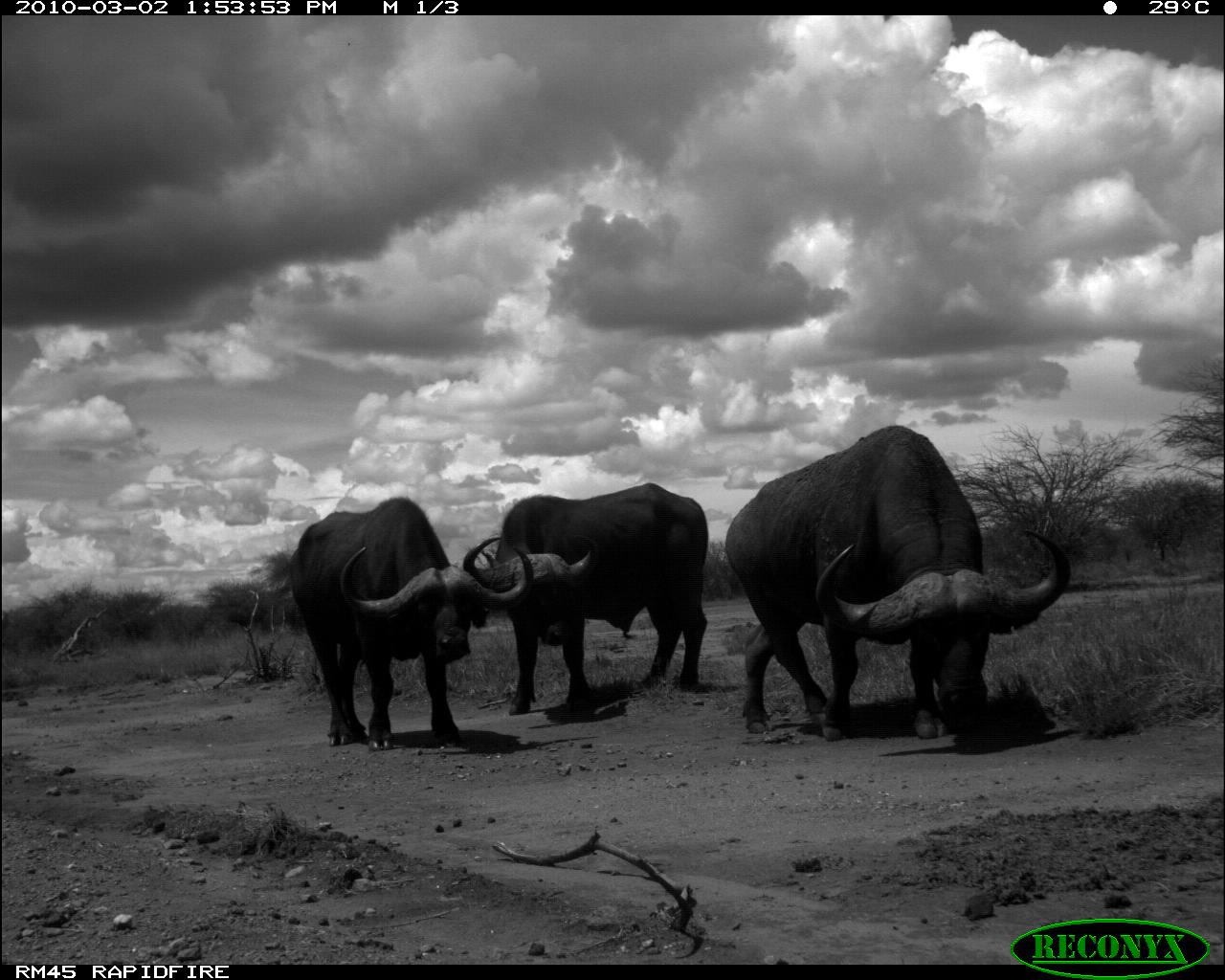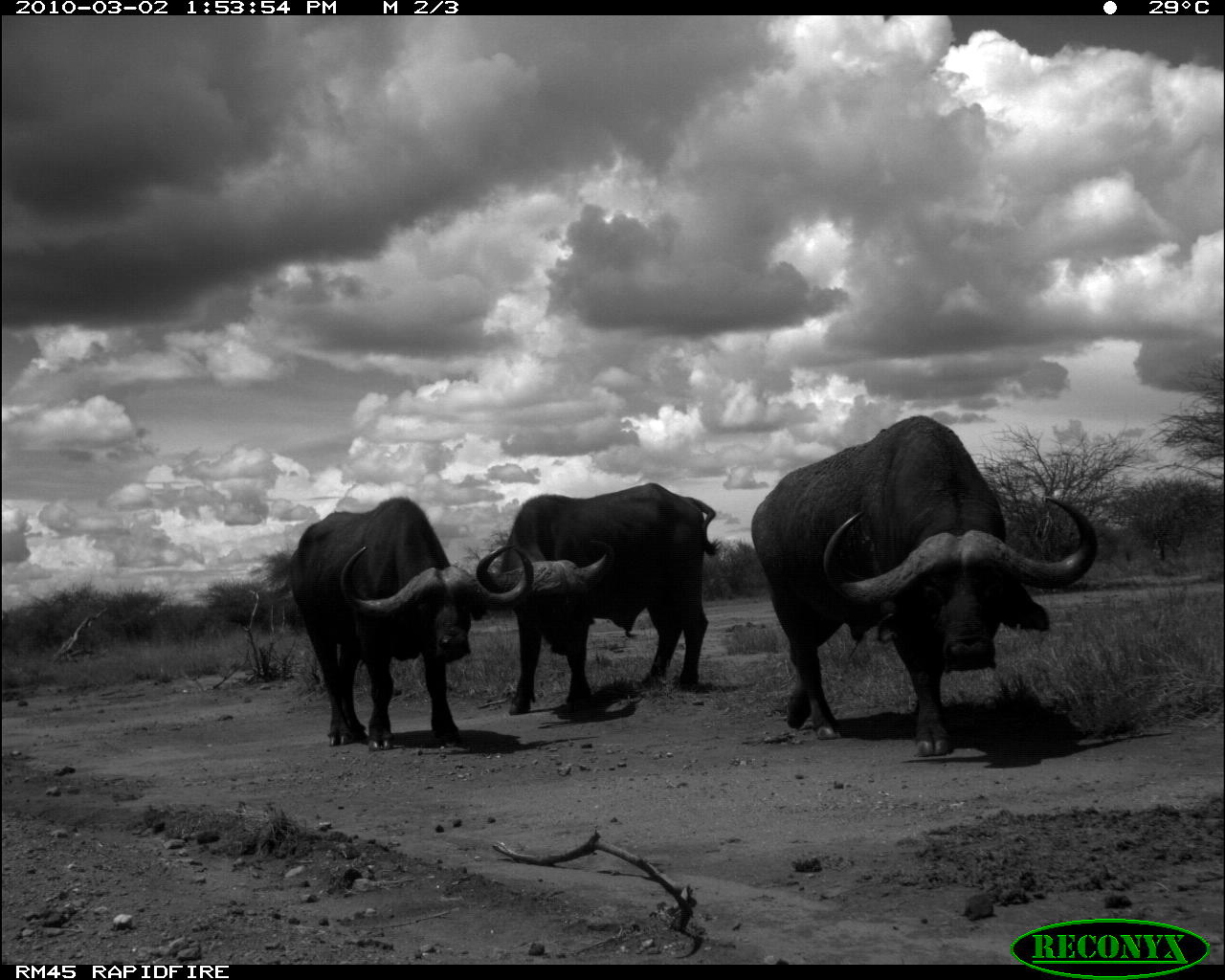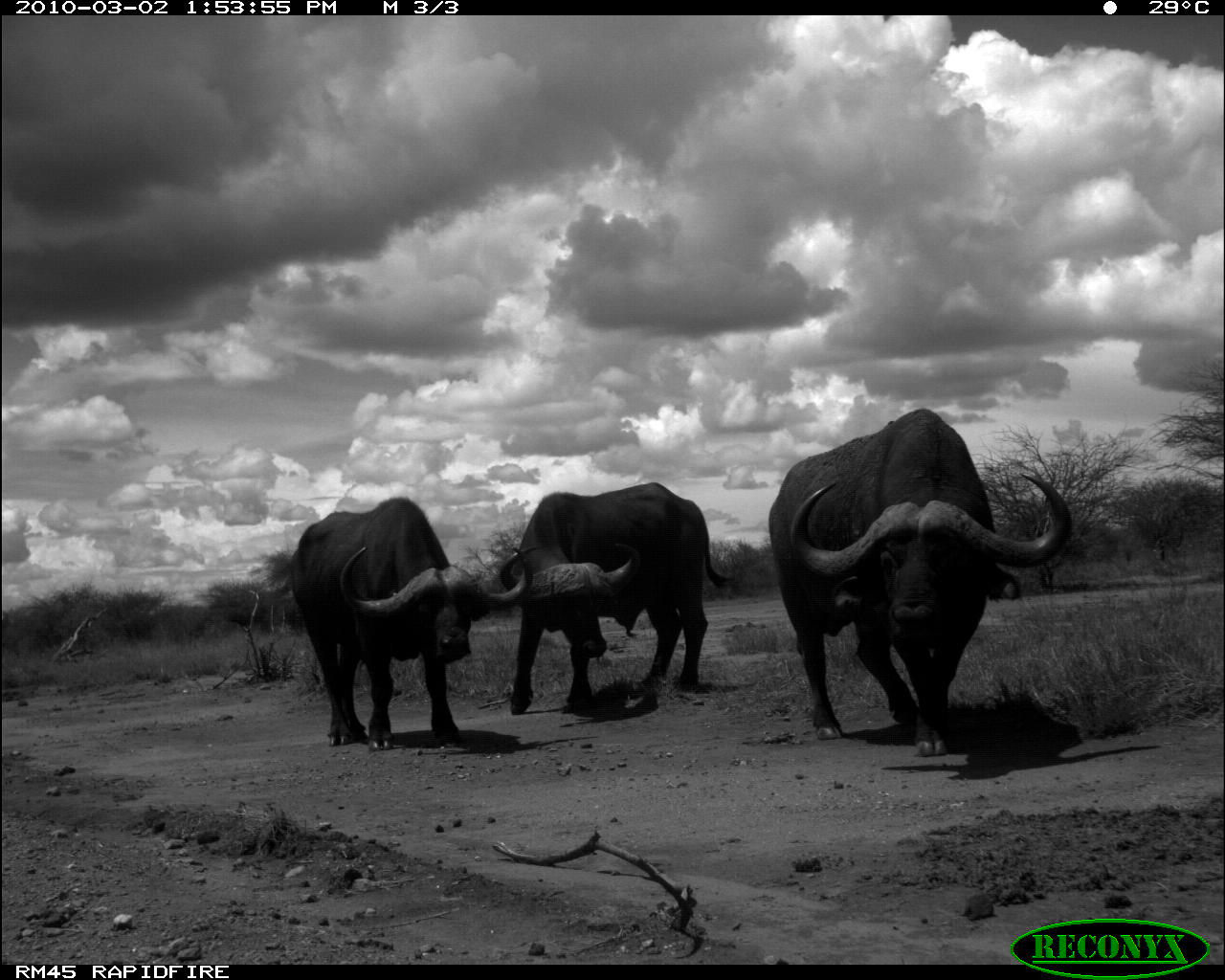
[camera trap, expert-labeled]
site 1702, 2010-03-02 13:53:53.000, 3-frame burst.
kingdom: Animalia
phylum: Chordata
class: Mammalia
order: Artiodactyla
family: Bovidae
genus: Syncerus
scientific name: Syncerus caffer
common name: african buffalo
Syncerus caffer (african buffalo), count 3.